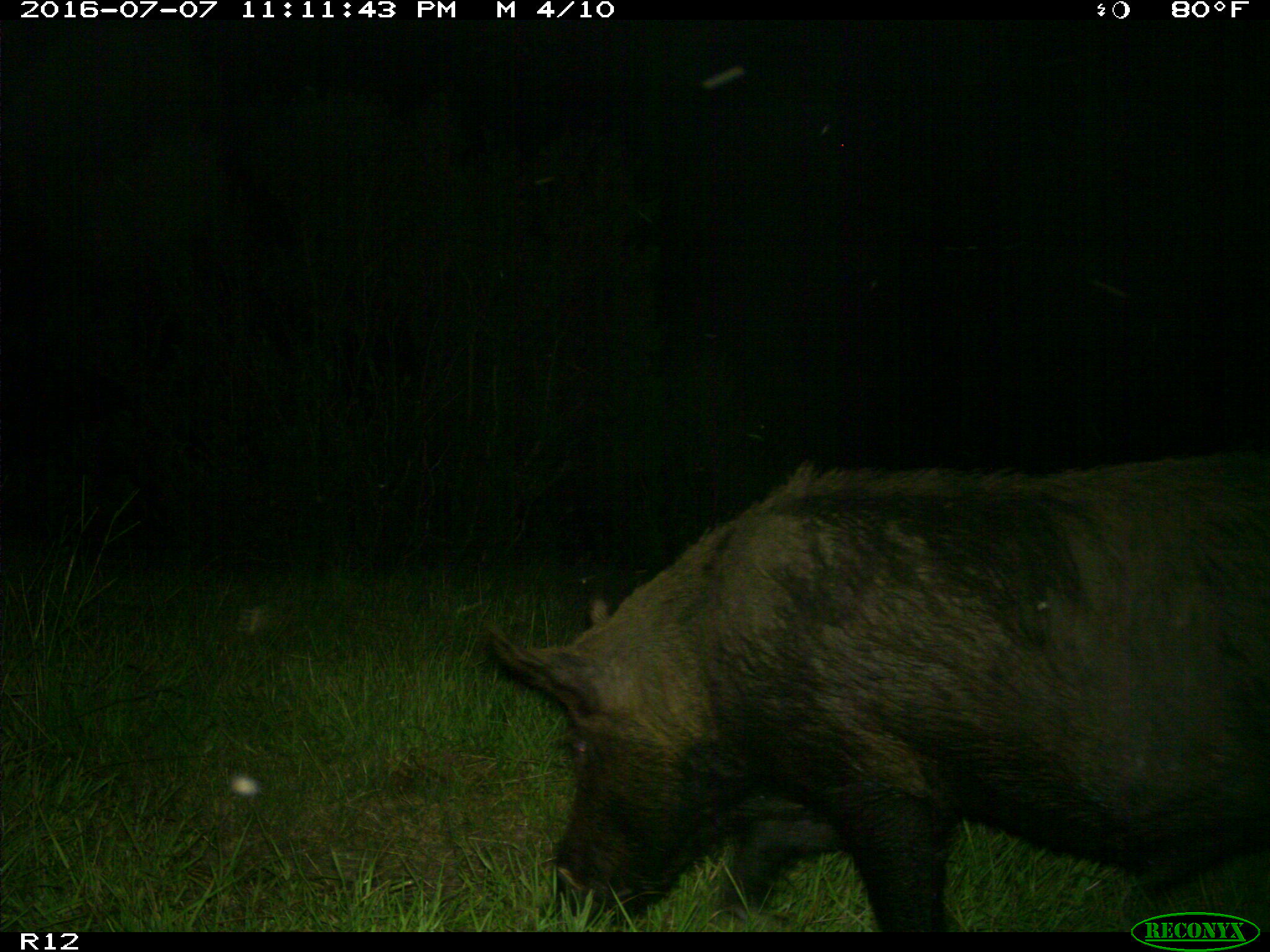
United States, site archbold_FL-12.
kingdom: Animalia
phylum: Chordata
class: Mammalia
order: Artiodactyla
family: Suidae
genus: Sus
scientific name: Sus scrofa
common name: wild boar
Sus scrofa (wild boar).